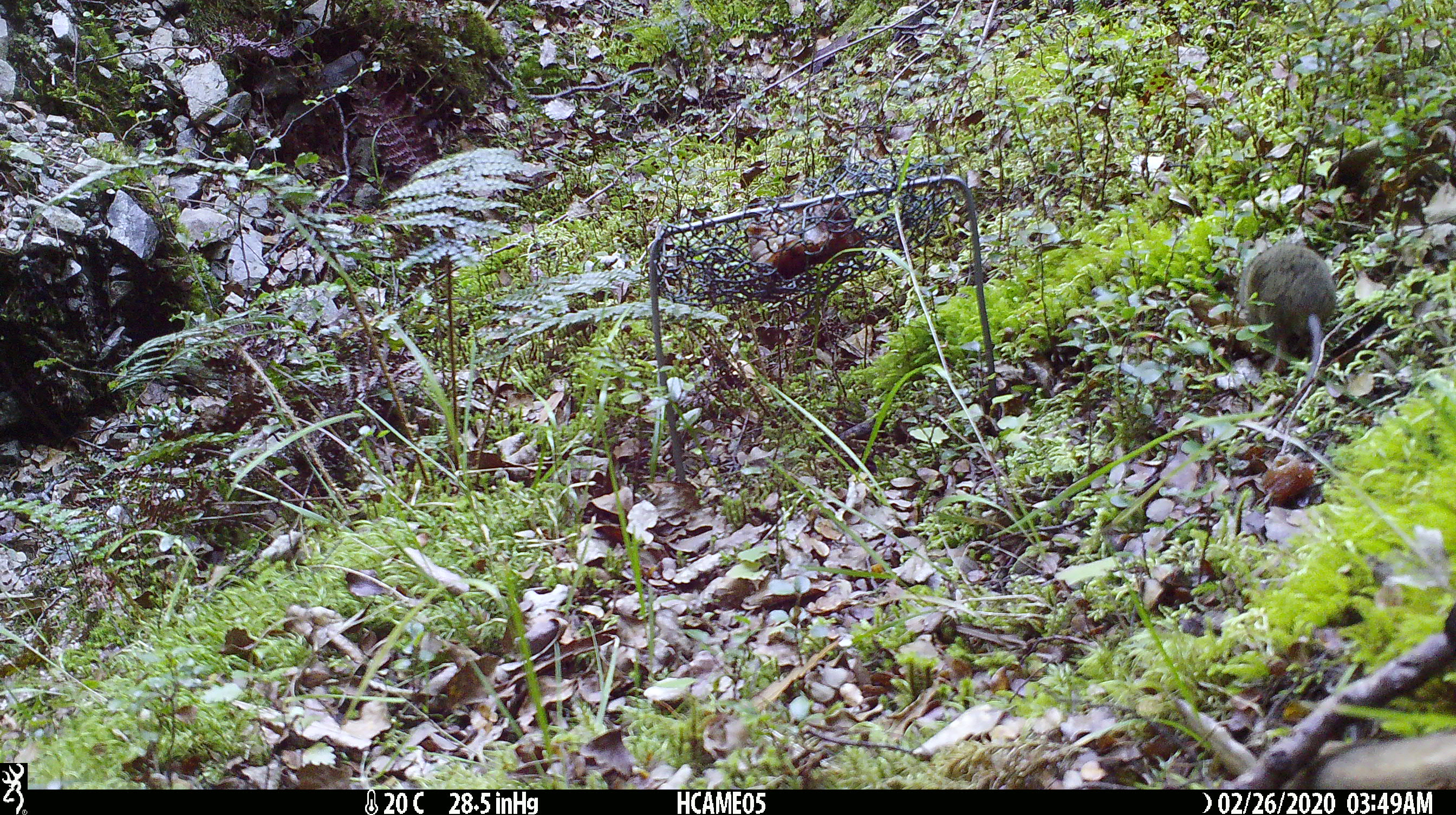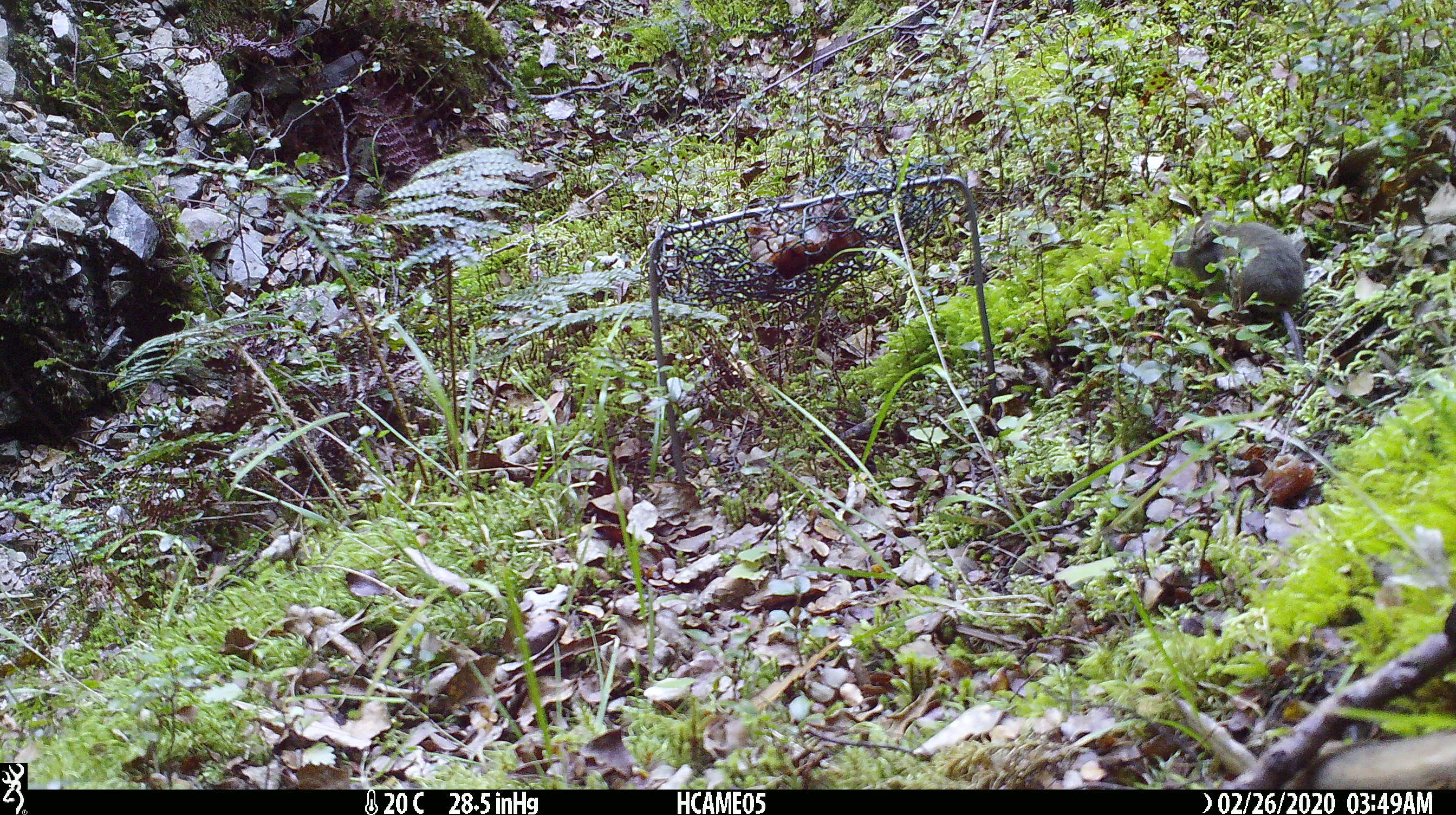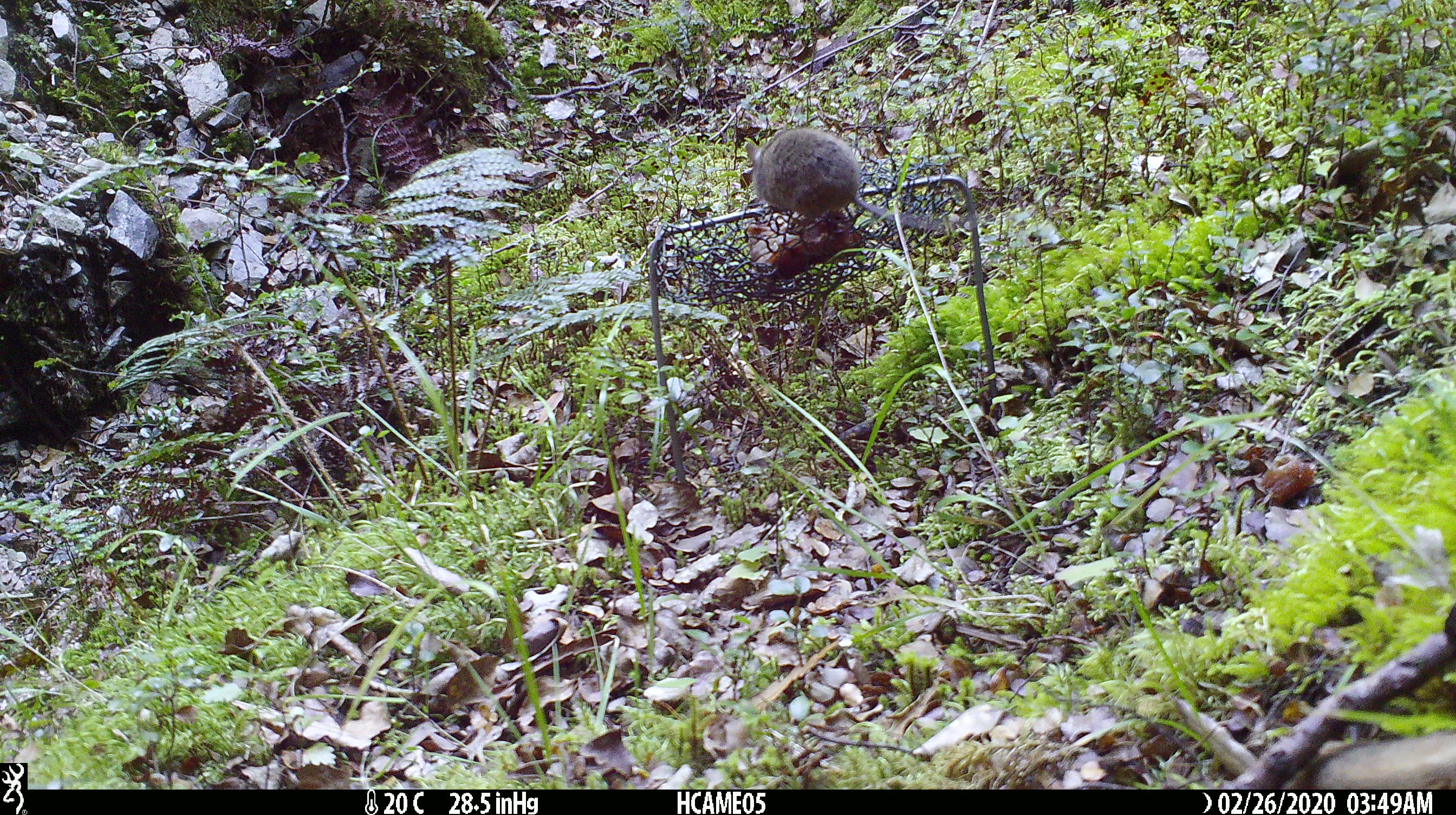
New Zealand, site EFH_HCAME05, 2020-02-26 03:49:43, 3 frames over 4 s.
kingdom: Animalia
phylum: Chordata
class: Mammalia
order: Rodentia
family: Muridae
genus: Mus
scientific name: Mus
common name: mouse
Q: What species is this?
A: Mouse (Mus).